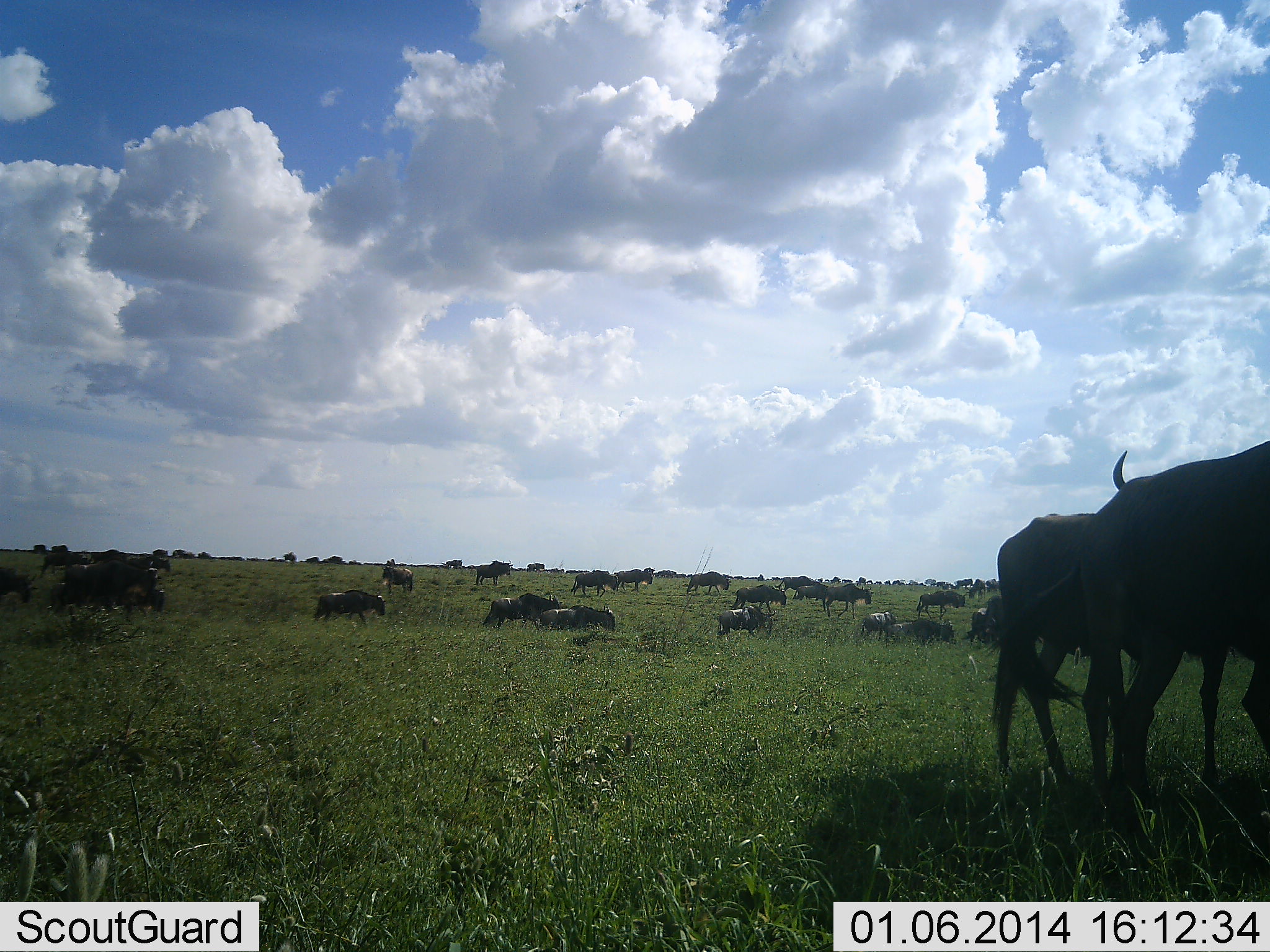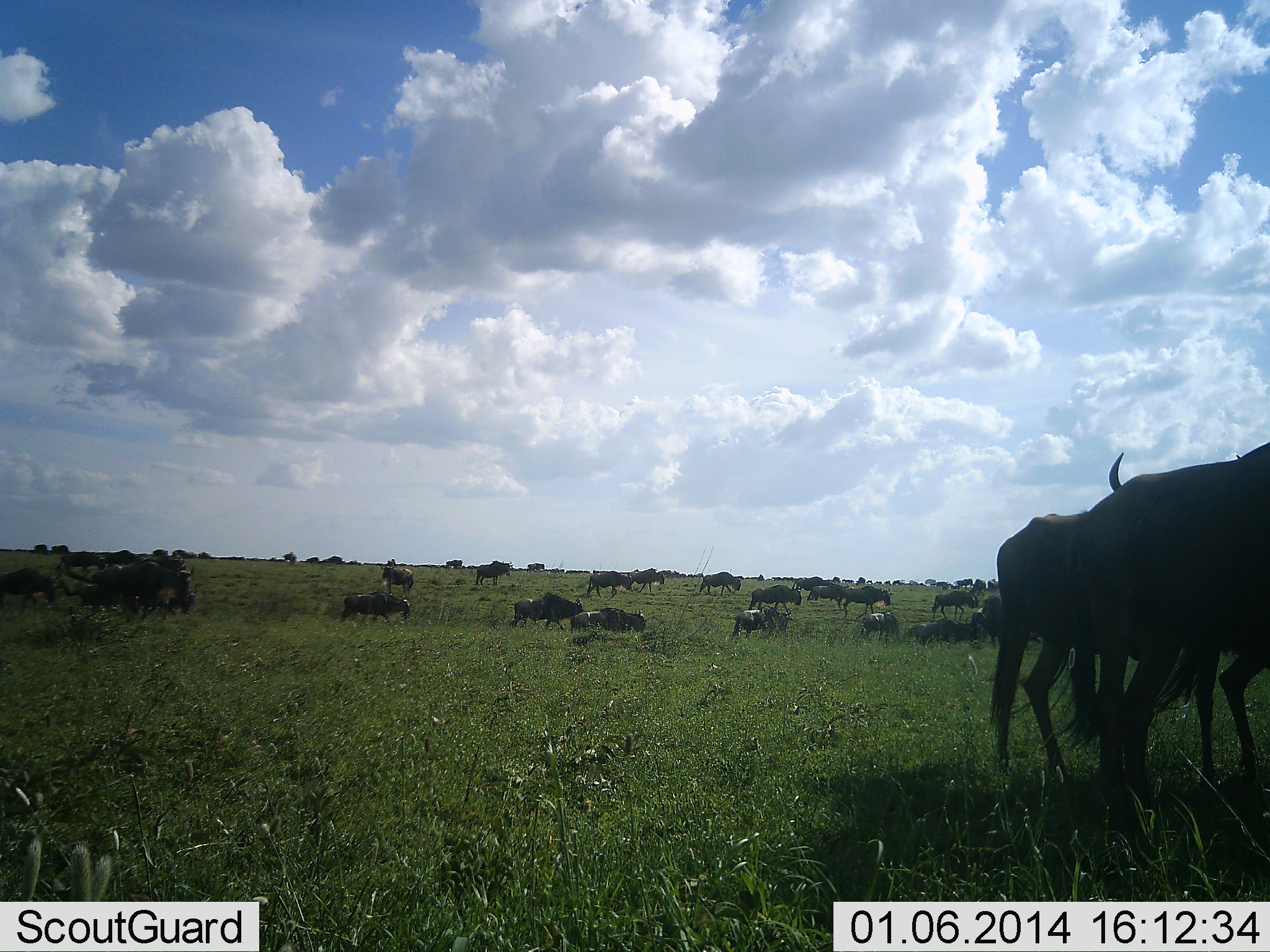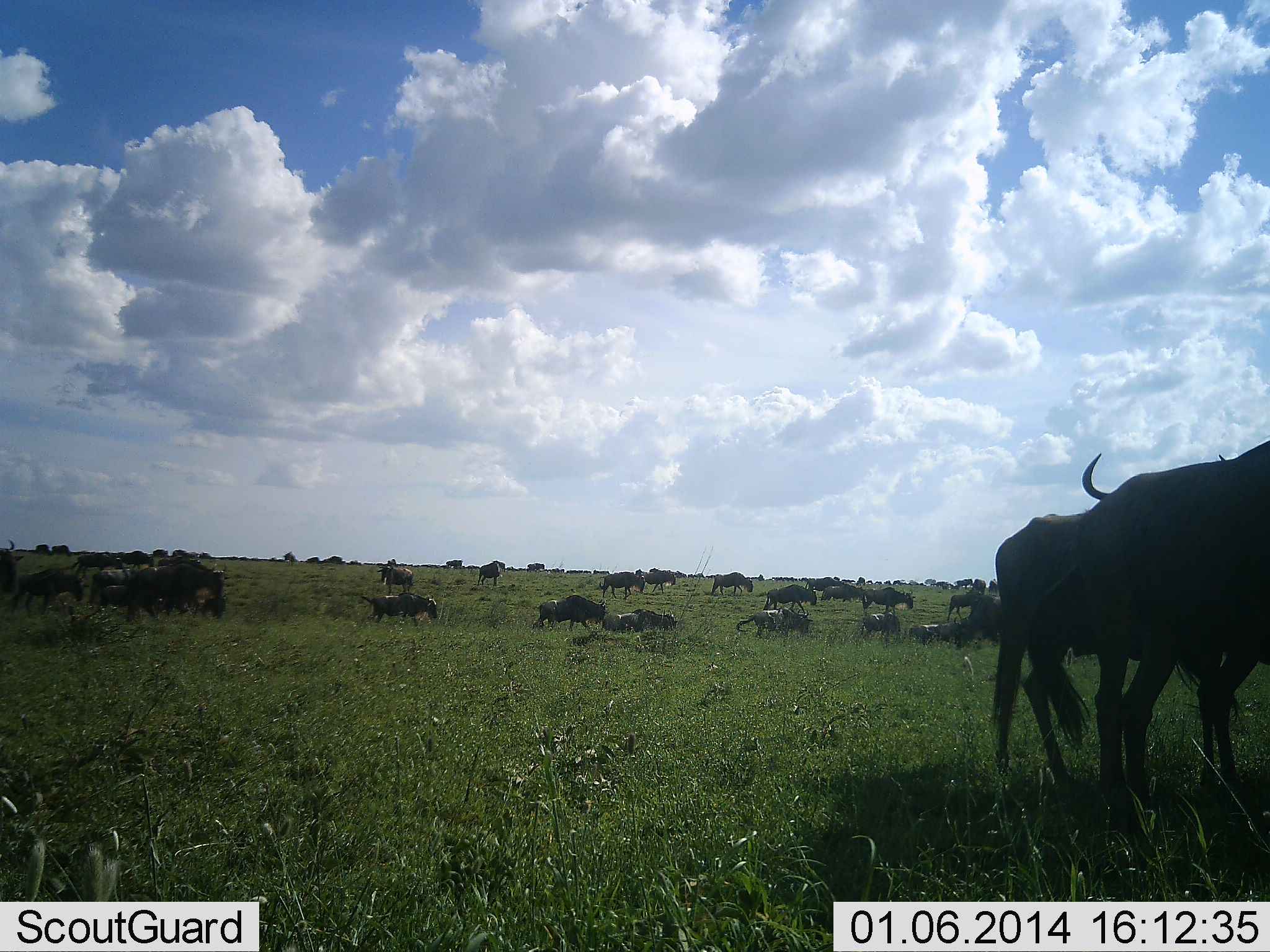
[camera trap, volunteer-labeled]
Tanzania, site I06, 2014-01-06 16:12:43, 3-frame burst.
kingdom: Animalia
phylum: Chordata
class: Mammalia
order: Artiodactyla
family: Bovidae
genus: Connochaetes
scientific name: Connochaetes taurinus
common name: blue wildebeest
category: wildebeest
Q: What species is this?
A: Wildebeest (blue wildebeest) (Connochaetes taurinus).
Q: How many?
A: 11-50.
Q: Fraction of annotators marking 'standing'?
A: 27%.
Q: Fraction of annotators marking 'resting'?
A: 7%.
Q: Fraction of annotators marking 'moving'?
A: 83%.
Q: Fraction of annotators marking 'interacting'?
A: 3%.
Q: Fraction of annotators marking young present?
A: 0%.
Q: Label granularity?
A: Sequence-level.